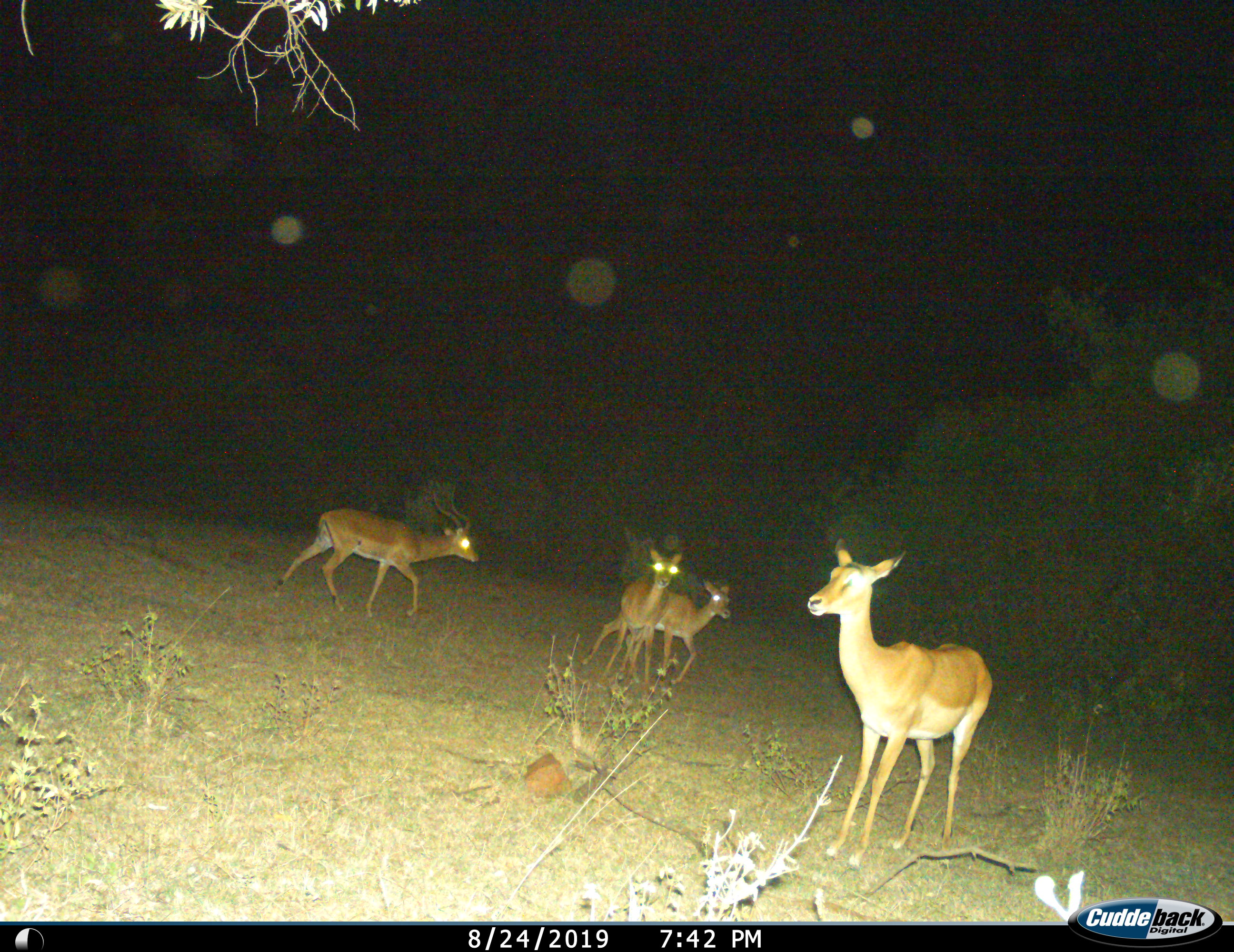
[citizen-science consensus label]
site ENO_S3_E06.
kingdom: Animalia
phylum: Chordata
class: Mammalia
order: Artiodactyla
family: Bovidae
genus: Aepyceros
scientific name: Aepyceros melampus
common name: impala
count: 4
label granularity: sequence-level